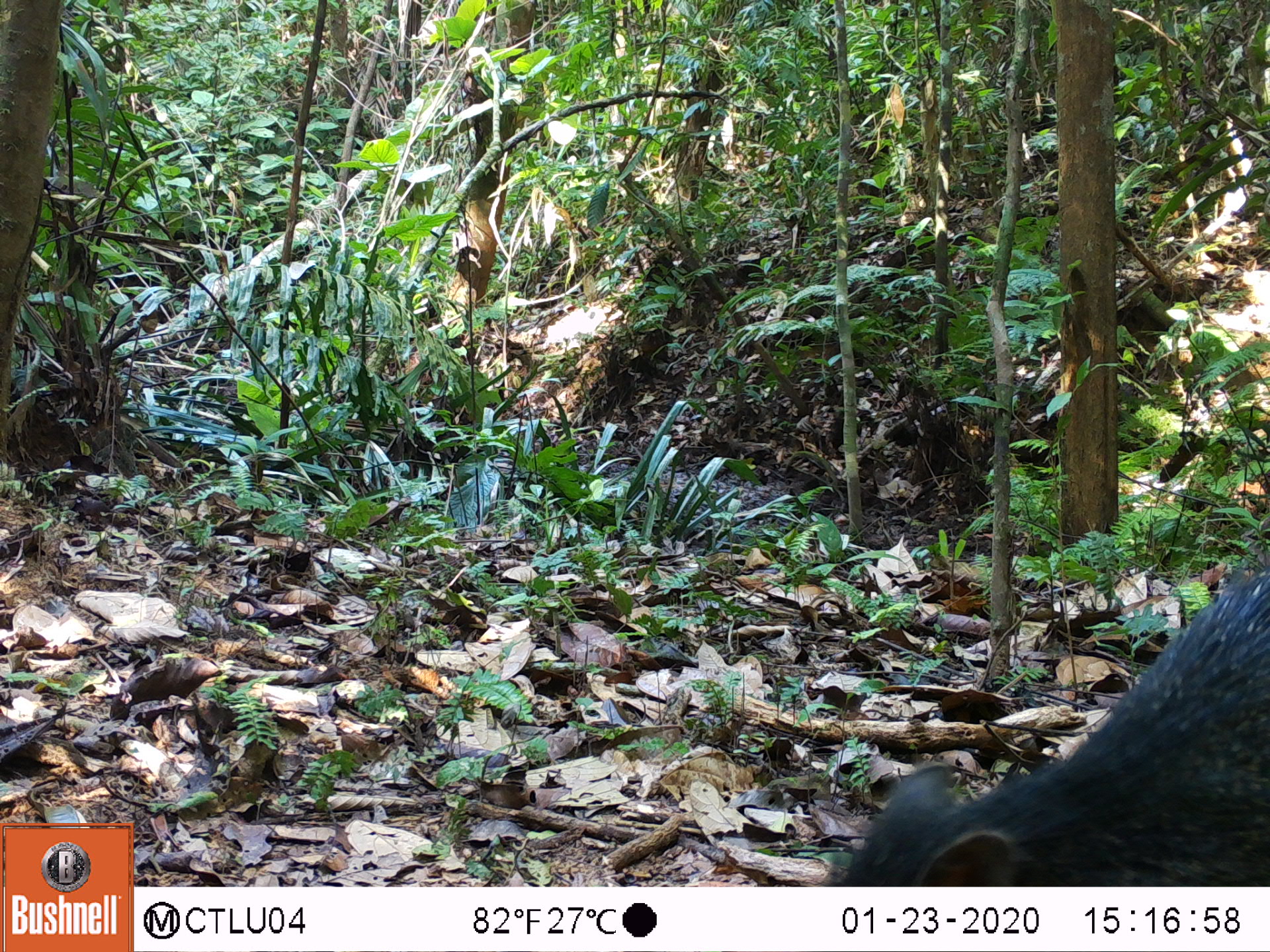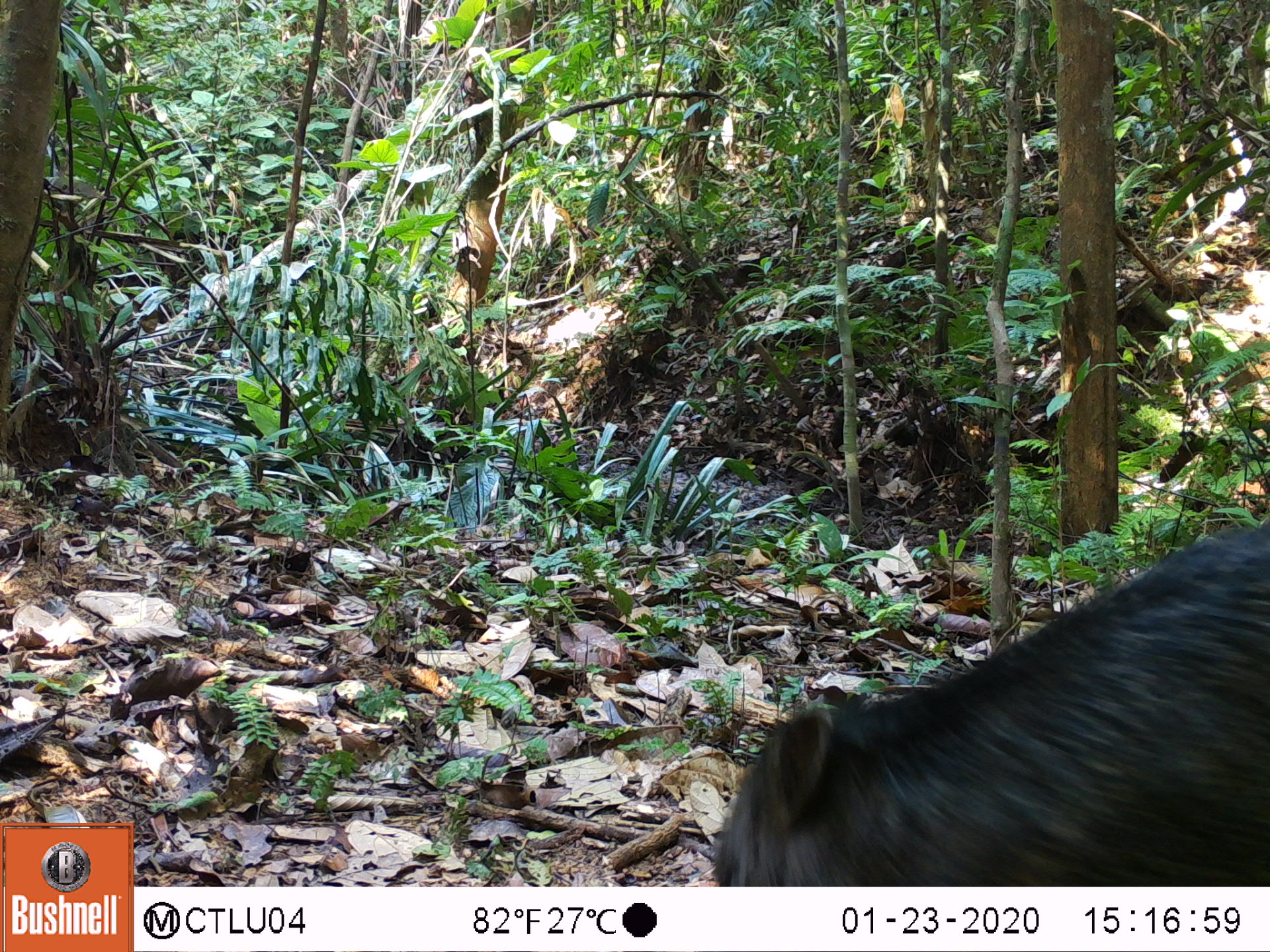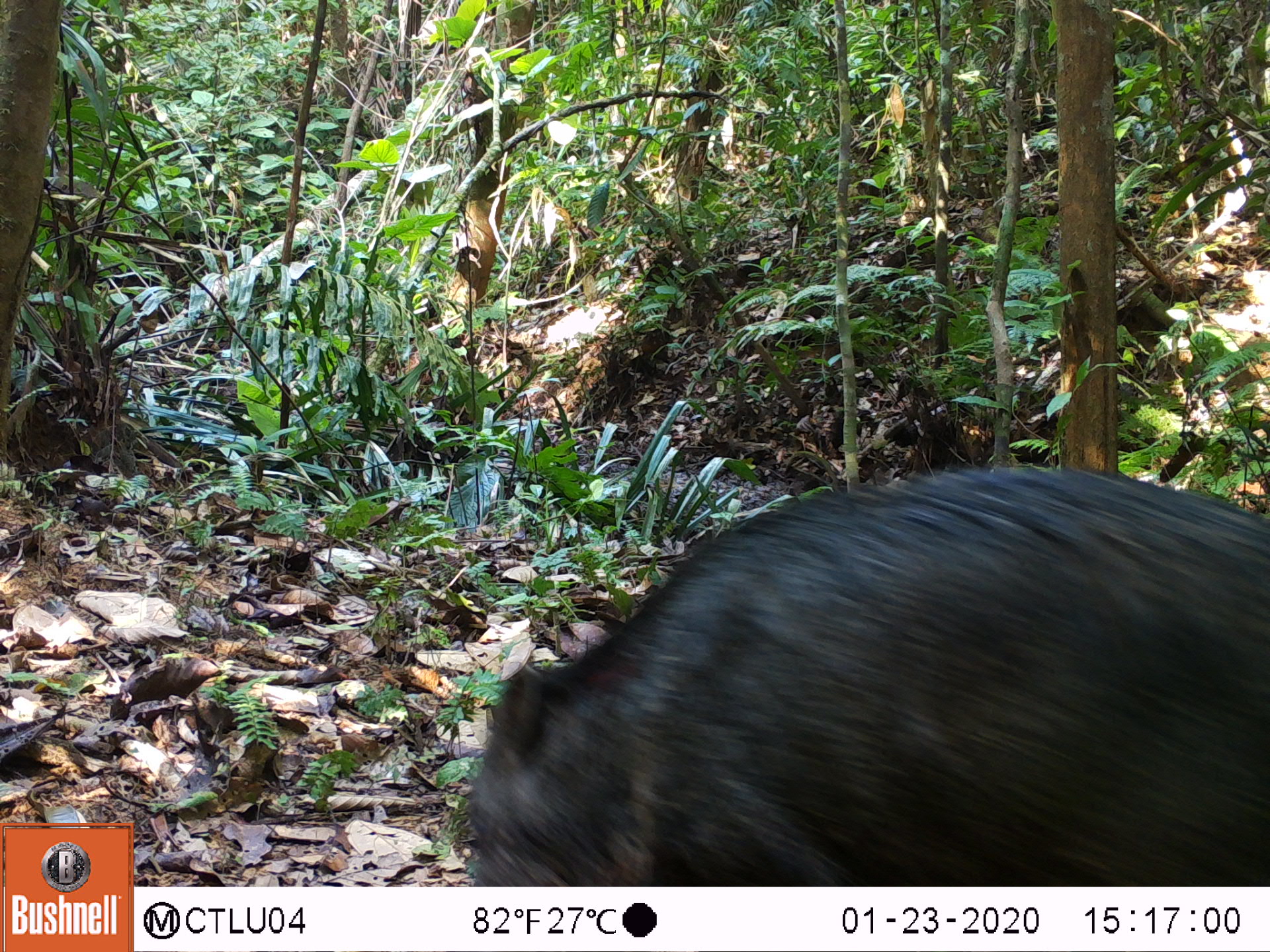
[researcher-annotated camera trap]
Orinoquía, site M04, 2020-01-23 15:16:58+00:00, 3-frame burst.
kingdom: Animalia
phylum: Chordata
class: Mammalia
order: Artiodactyla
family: Tayassuidae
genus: Pecari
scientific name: Pecari tajacu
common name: collared peccary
Collared peccary (Pecari tajacu).